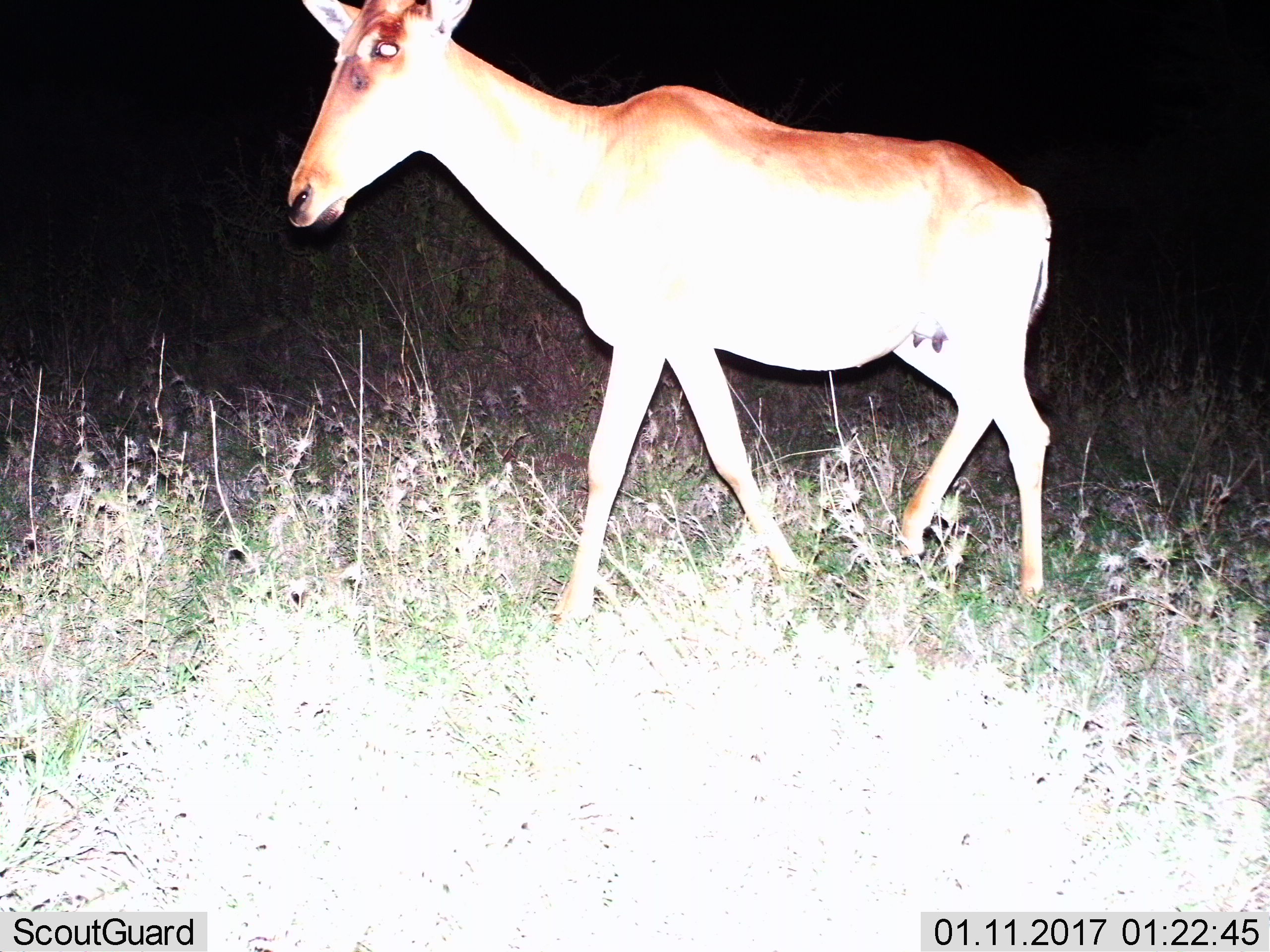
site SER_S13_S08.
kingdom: Animalia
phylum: Chordata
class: Mammalia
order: Artiodactyla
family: Bovidae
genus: Alcelaphus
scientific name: Alcelaphus buselaphus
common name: hartebeest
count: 1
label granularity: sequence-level